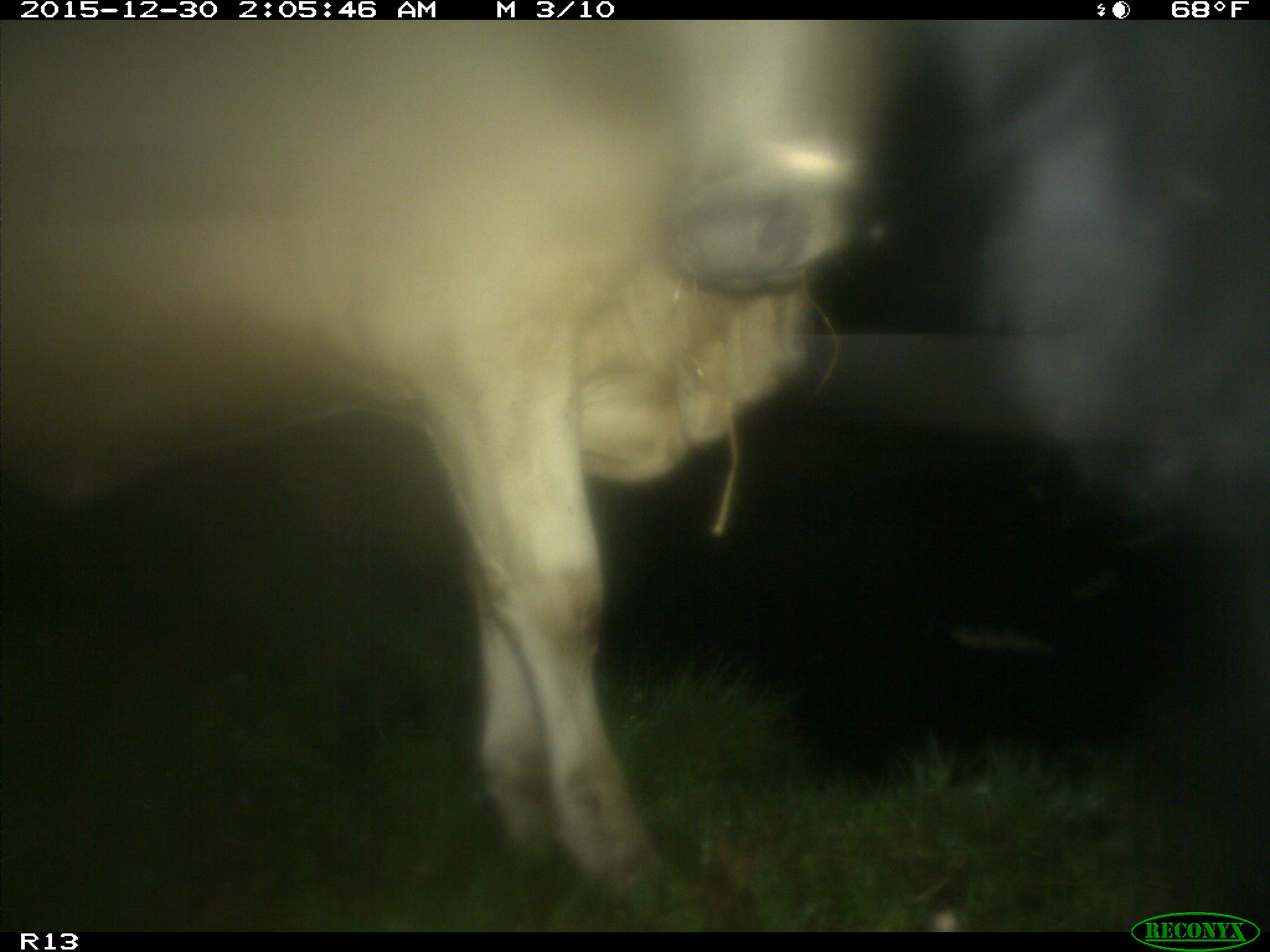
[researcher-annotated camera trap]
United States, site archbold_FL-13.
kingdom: Animalia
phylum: Chordata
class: Mammalia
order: Artiodactyla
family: Bovidae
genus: Bos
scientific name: Bos taurus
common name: domestic cow